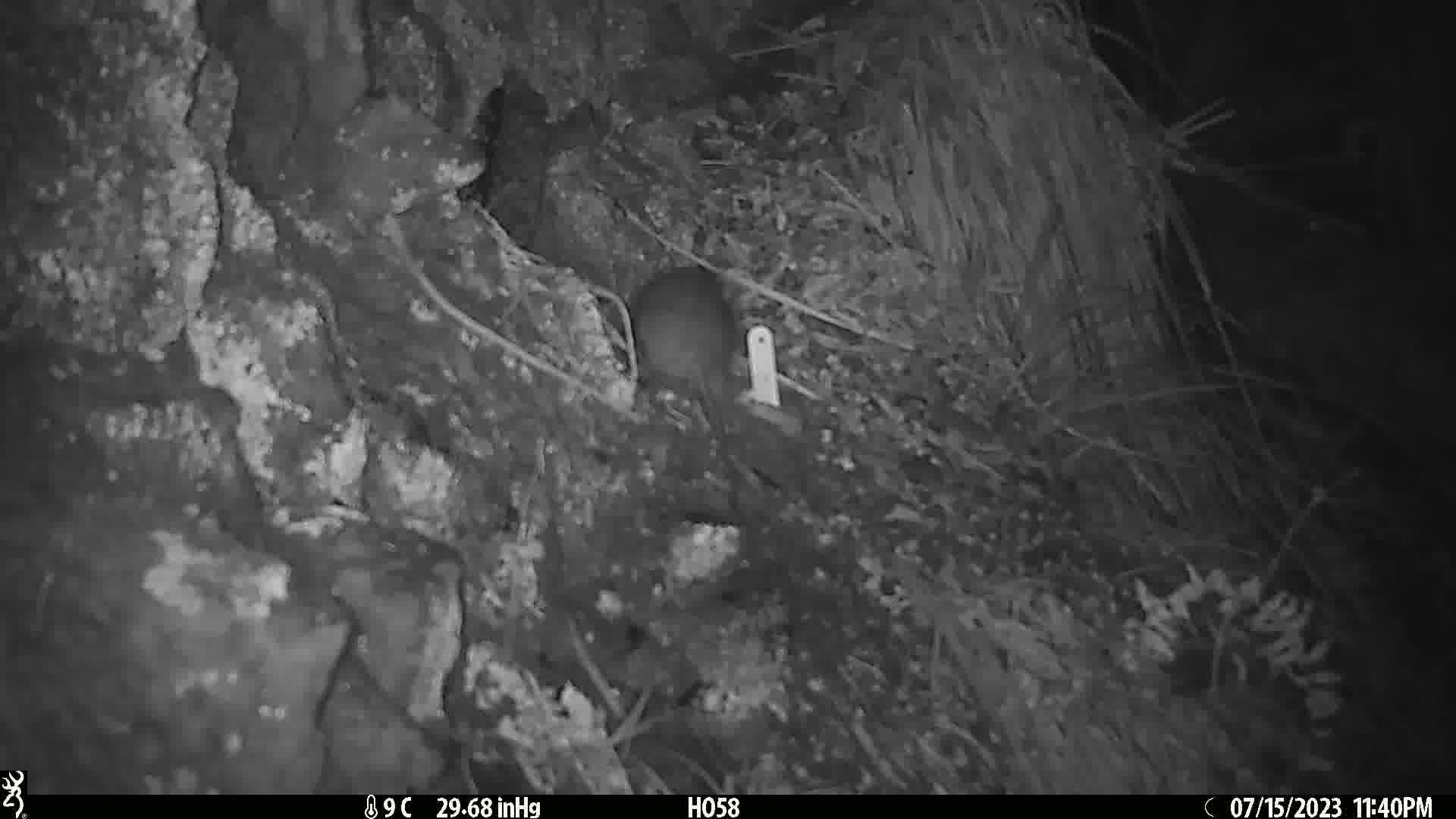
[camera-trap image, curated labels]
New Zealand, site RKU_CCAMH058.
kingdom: Animalia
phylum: Chordata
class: Mammalia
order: Rodentia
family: Muridae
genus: Rattus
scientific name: Rattus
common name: rat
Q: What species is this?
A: Rat (Rattus).